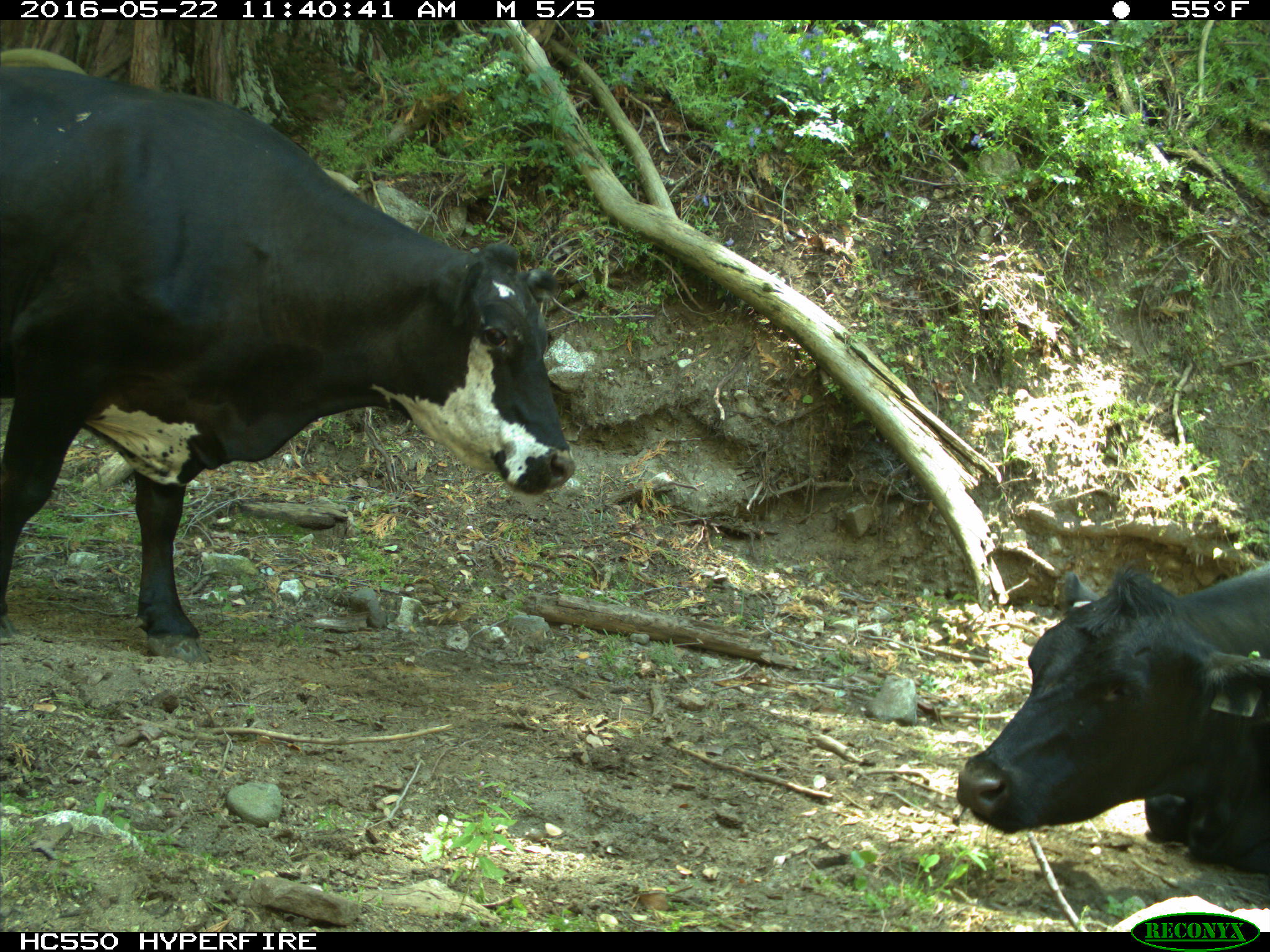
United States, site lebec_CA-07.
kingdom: Animalia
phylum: Chordata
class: Mammalia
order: Artiodactyla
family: Bovidae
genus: Bos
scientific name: Bos taurus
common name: domestic cow